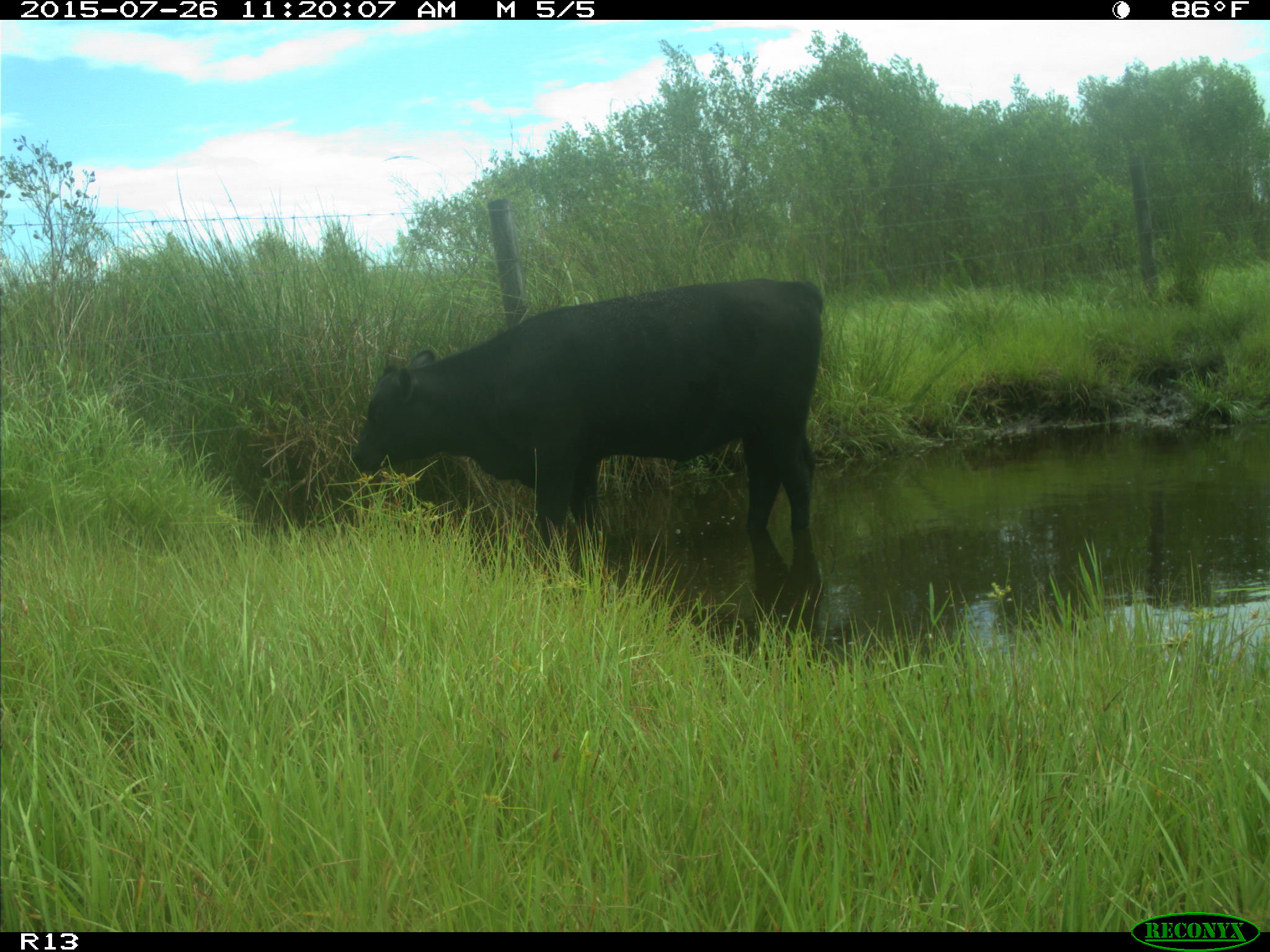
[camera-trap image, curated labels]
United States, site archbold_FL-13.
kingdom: Animalia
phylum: Chordata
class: Mammalia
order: Artiodactyla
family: Bovidae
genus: Bos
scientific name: Bos taurus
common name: domestic cow